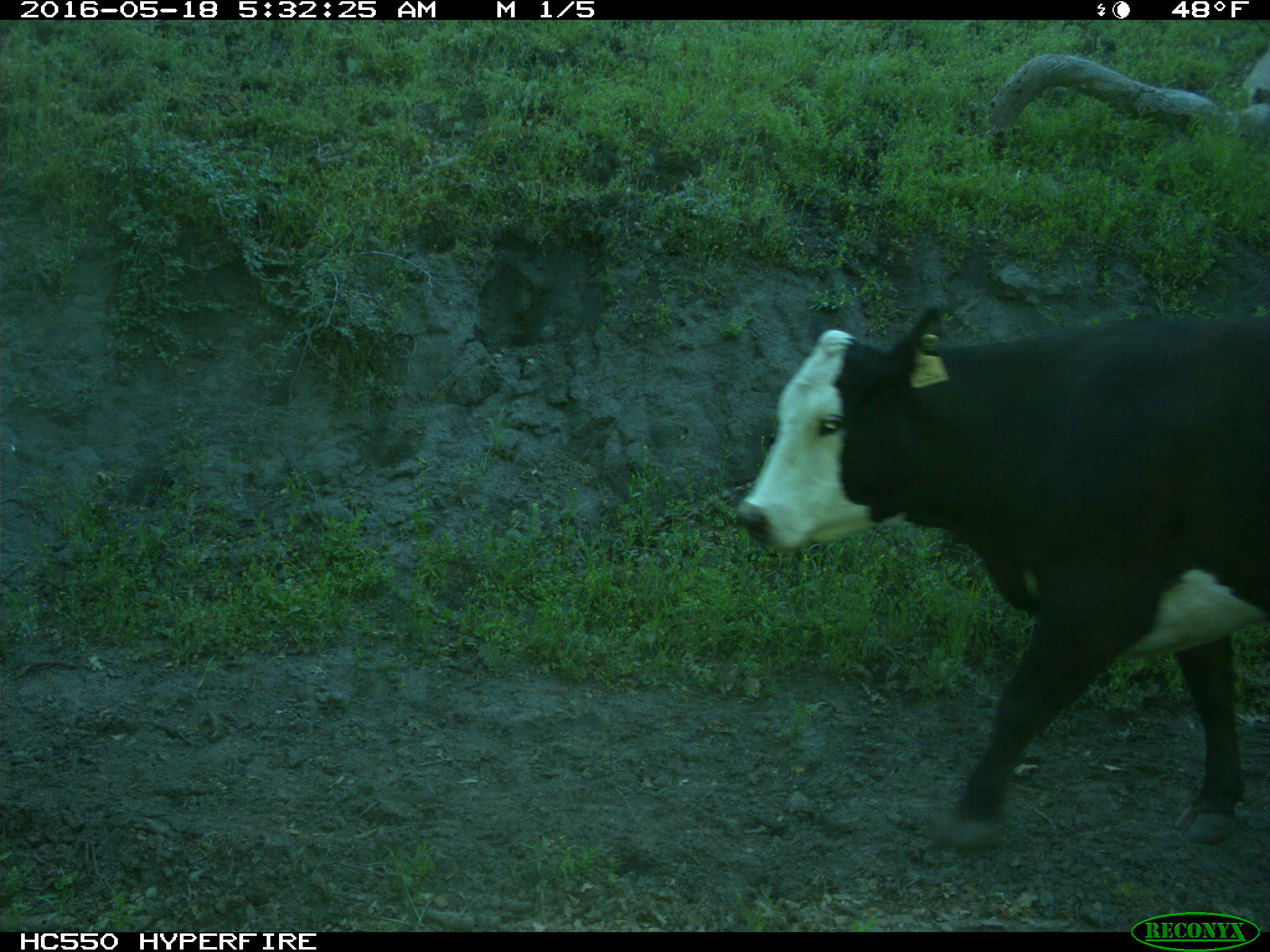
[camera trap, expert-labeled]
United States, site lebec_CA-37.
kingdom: Animalia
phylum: Chordata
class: Mammalia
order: Artiodactyla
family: Bovidae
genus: Bos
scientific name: Bos taurus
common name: domestic cow